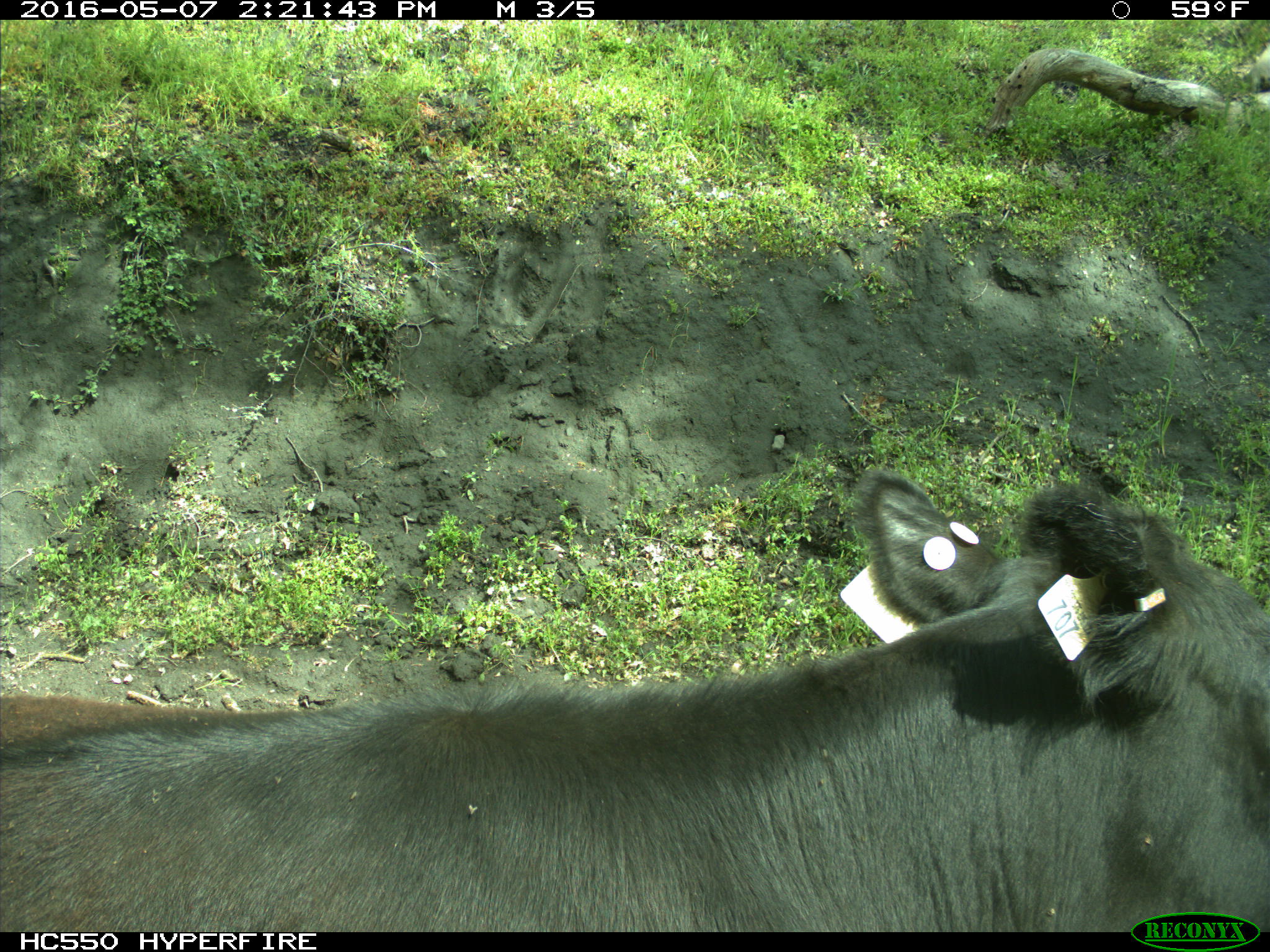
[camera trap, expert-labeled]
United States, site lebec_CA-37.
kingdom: Animalia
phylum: Chordata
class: Mammalia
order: Artiodactyla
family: Bovidae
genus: Bos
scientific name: Bos taurus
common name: domestic cow